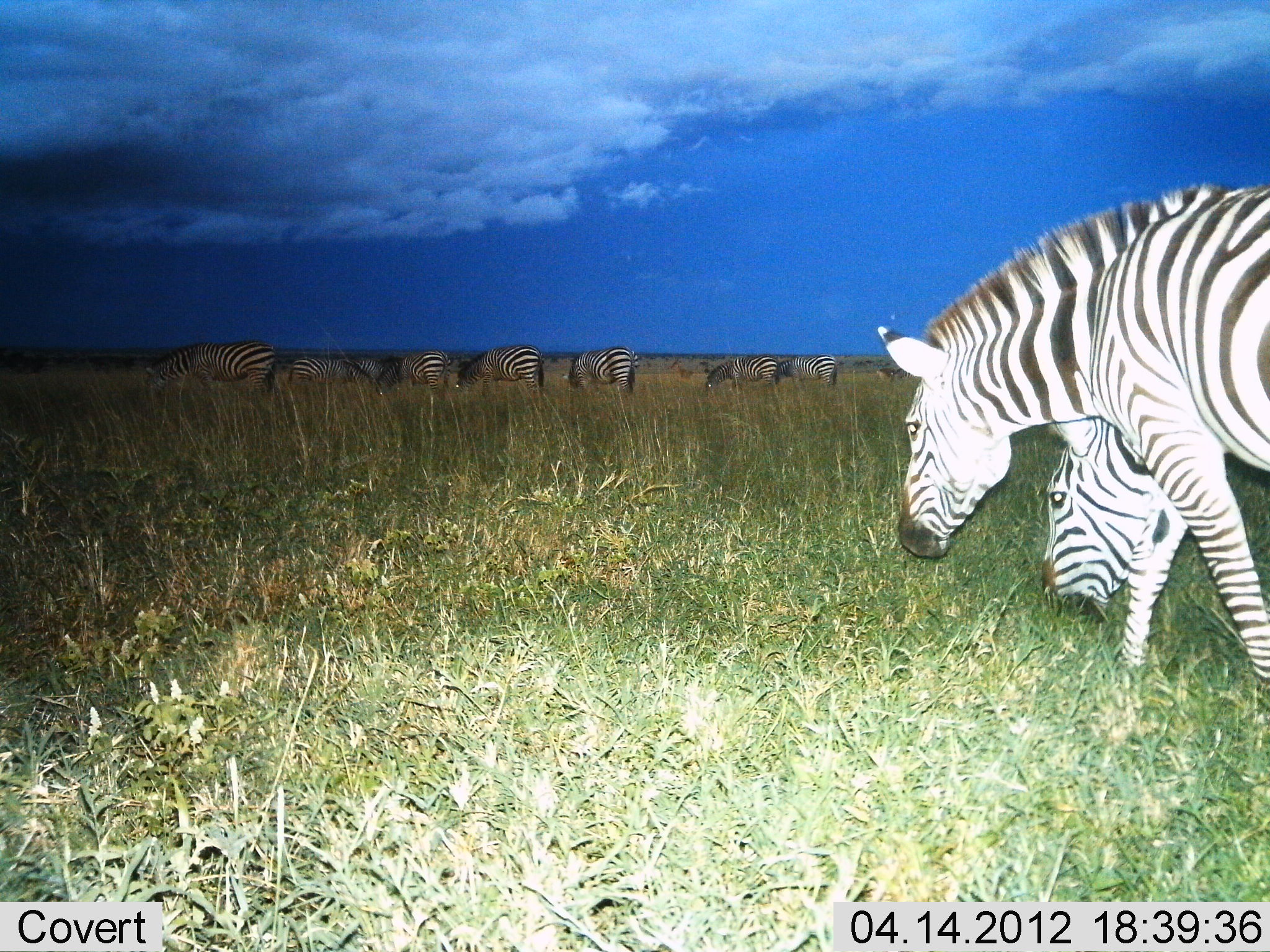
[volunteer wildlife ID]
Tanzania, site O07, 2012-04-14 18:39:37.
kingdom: Animalia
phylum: Chordata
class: Mammalia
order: Perissodactyla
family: Equidae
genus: Equus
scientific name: Equus quagga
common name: plains zebra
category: zebra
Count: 10.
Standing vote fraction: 33%.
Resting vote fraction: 6%.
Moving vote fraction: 33%.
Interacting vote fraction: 6%.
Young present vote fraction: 0%.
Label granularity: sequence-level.